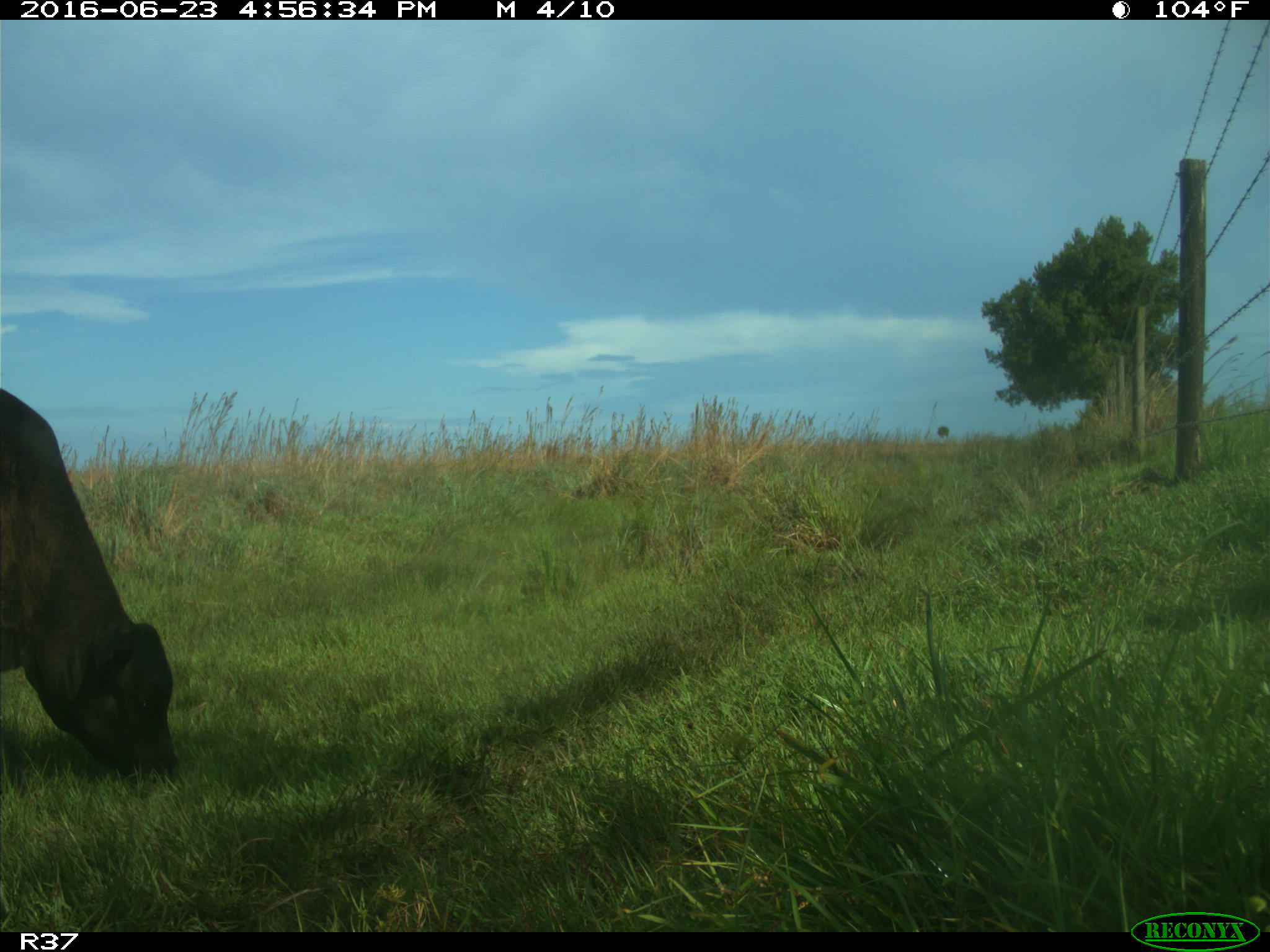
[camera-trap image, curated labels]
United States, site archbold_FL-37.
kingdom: Animalia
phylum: Chordata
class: Mammalia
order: Artiodactyla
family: Bovidae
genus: Bos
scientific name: Bos taurus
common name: domestic cow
Bos taurus (domestic cow).